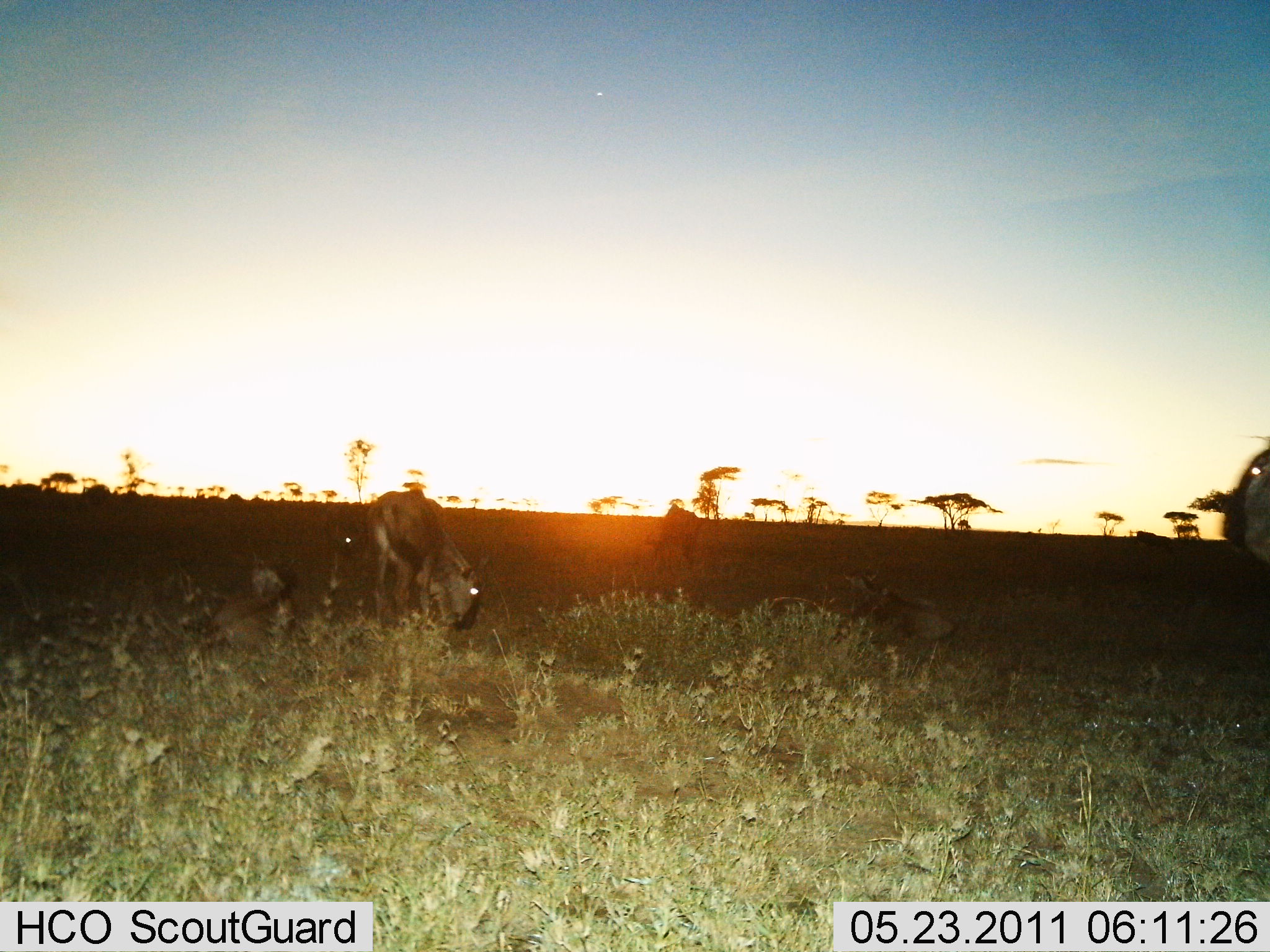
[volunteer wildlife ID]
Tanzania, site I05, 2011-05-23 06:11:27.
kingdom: Animalia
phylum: Chordata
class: Mammalia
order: Artiodactyla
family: Bovidae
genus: Connochaetes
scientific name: Connochaetes taurinus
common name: blue wildebeest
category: wildebeest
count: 3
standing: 18%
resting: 45%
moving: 0%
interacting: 0%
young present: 27%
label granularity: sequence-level